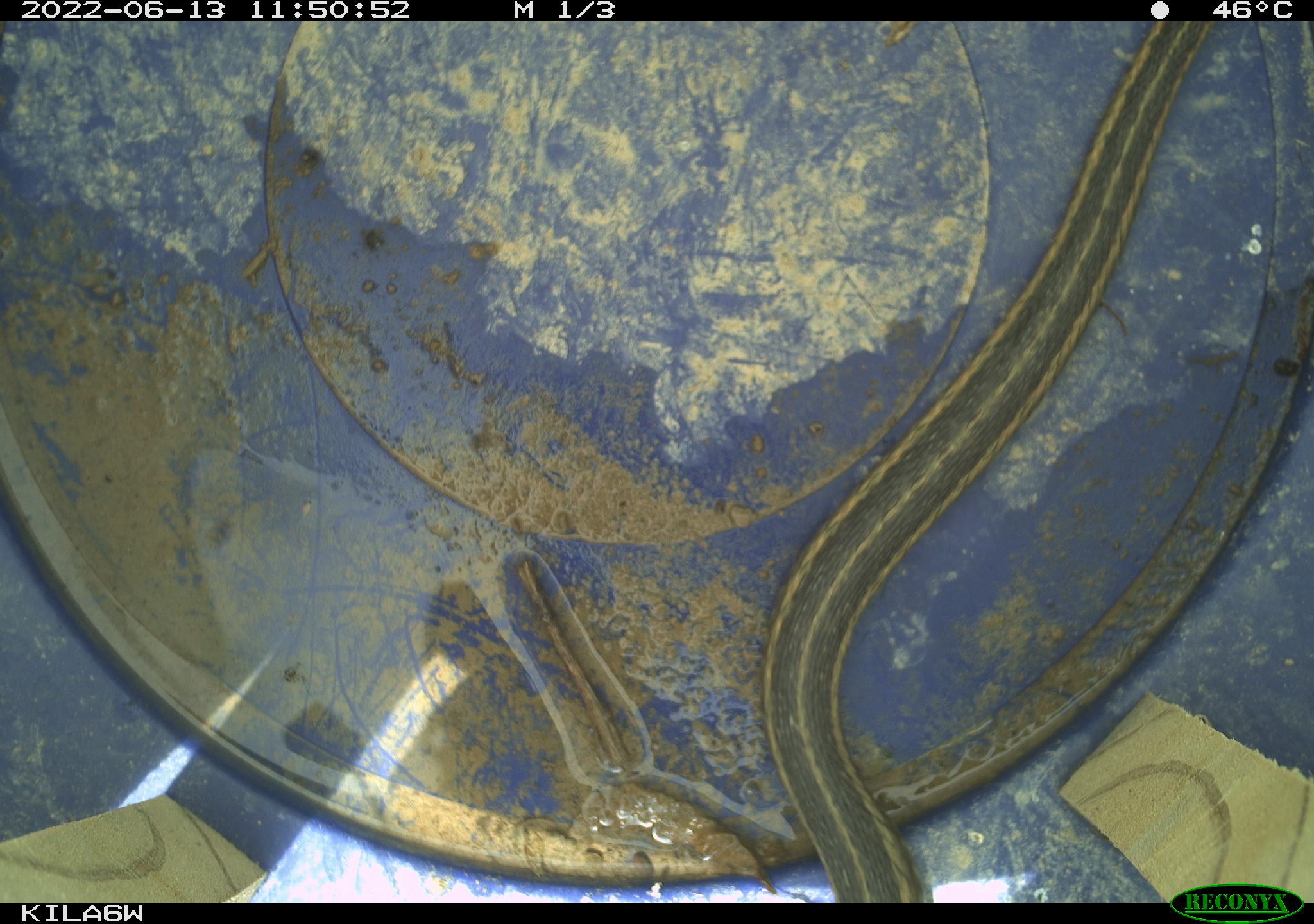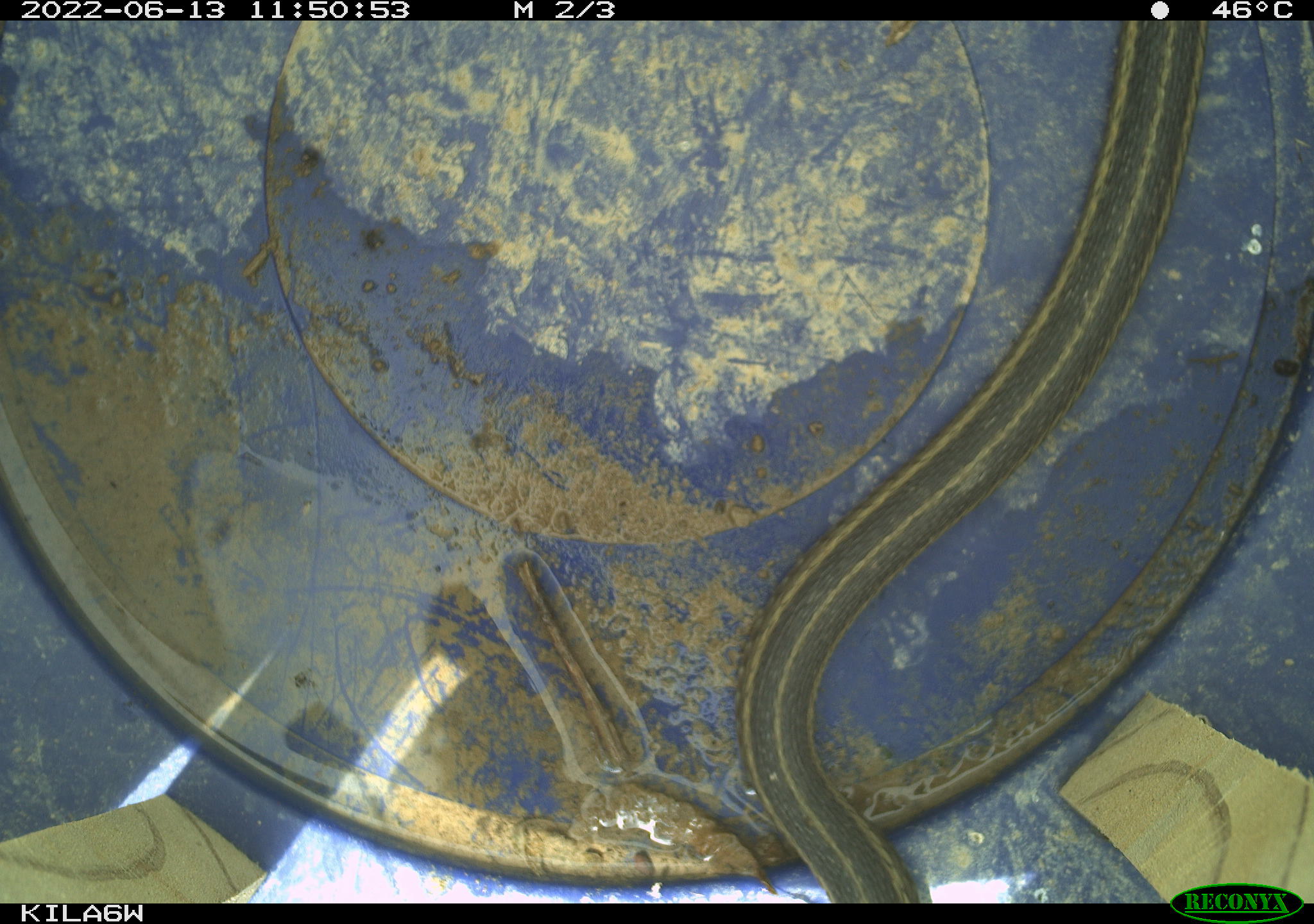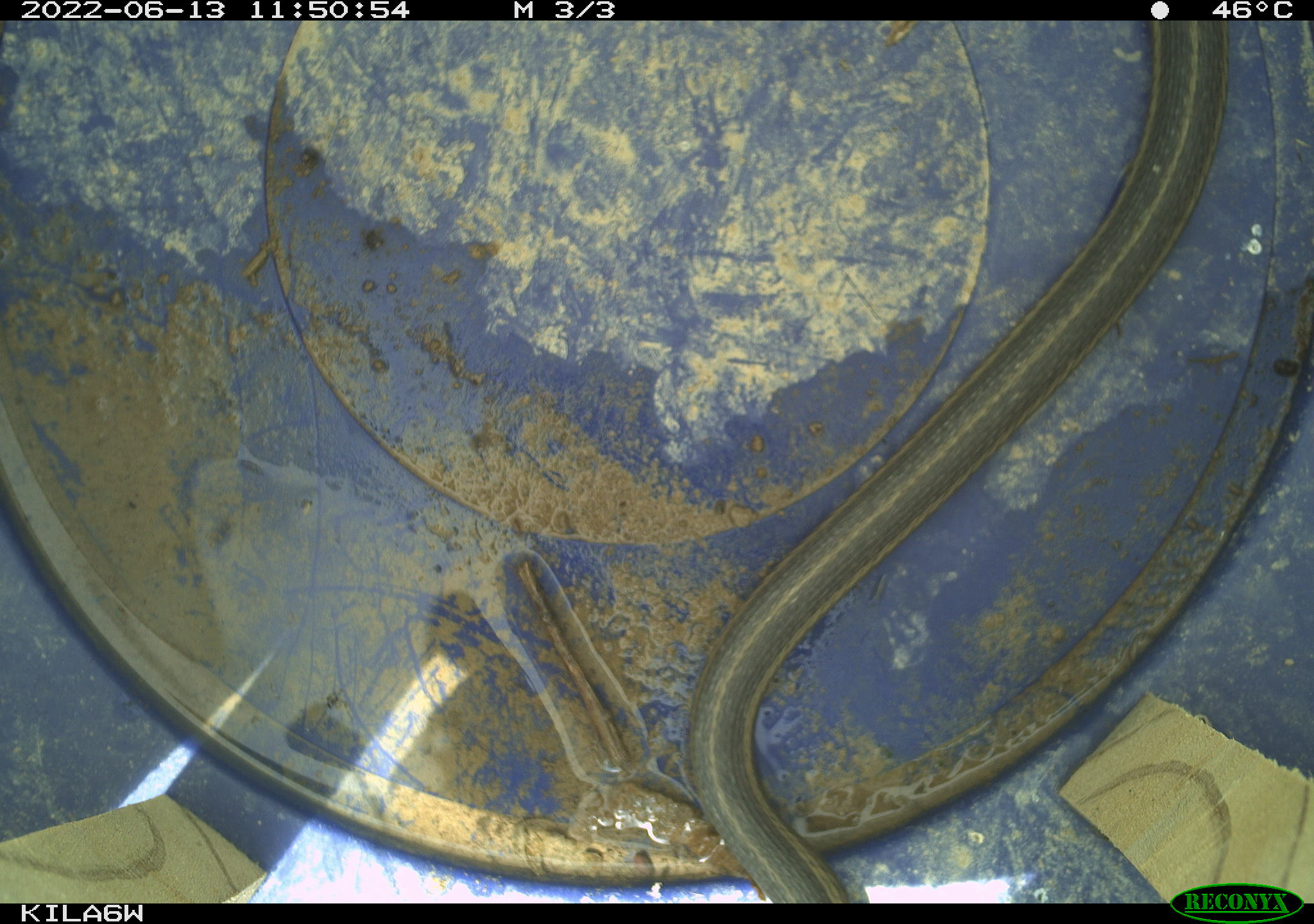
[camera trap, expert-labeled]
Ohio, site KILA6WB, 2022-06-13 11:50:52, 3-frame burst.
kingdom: Animalia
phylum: Chordata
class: Reptilia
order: Squamata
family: Colubridae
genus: Thamnophis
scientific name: Thamnophis sirtalis sirtalis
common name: eastern gartersnake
Eastern gartersnake (Thamnophis sirtalis sirtalis).